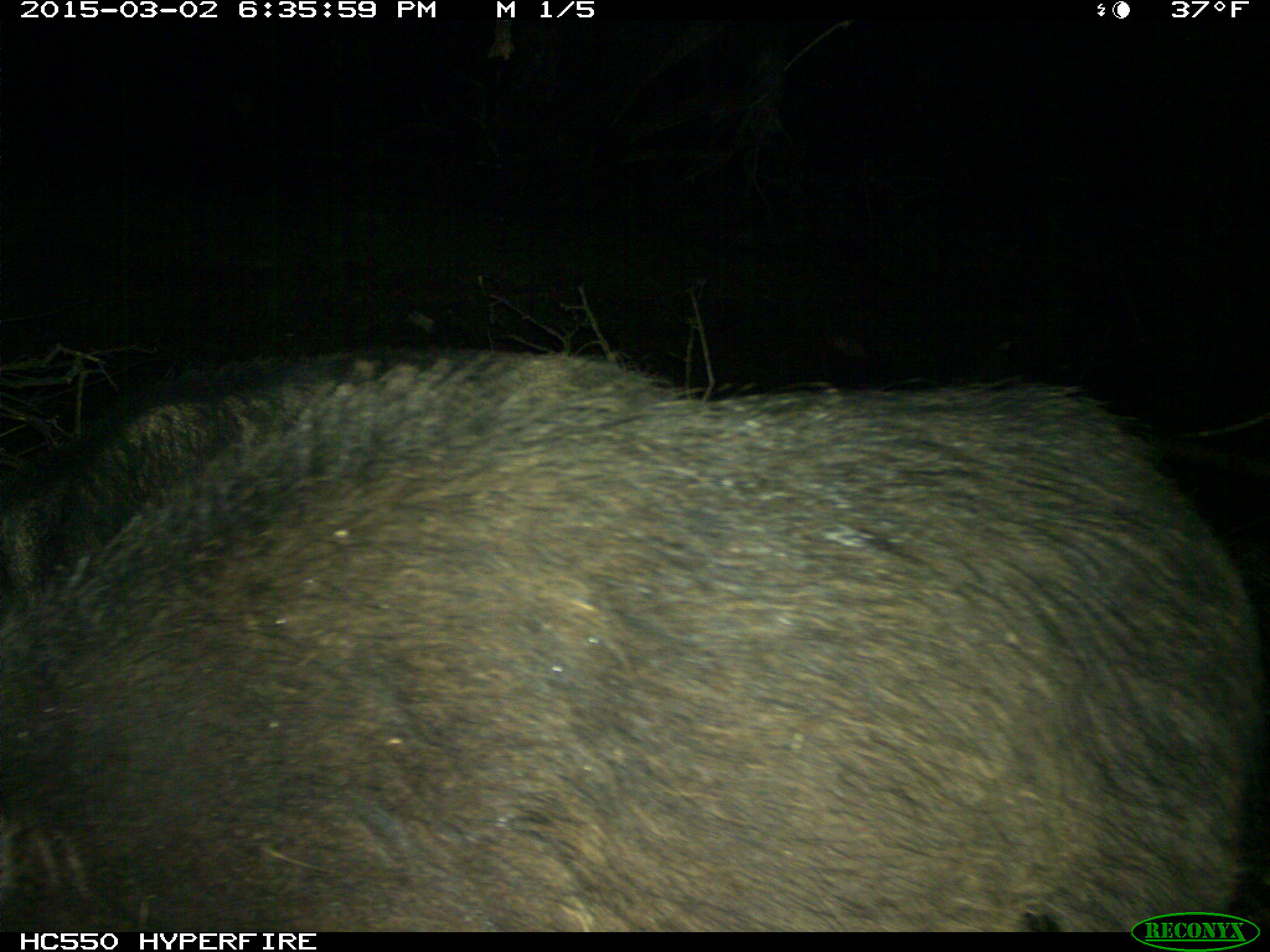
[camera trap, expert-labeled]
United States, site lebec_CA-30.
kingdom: Animalia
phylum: Chordata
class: Mammalia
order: Artiodactyla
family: Suidae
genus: Sus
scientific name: Sus scrofa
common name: wild boar